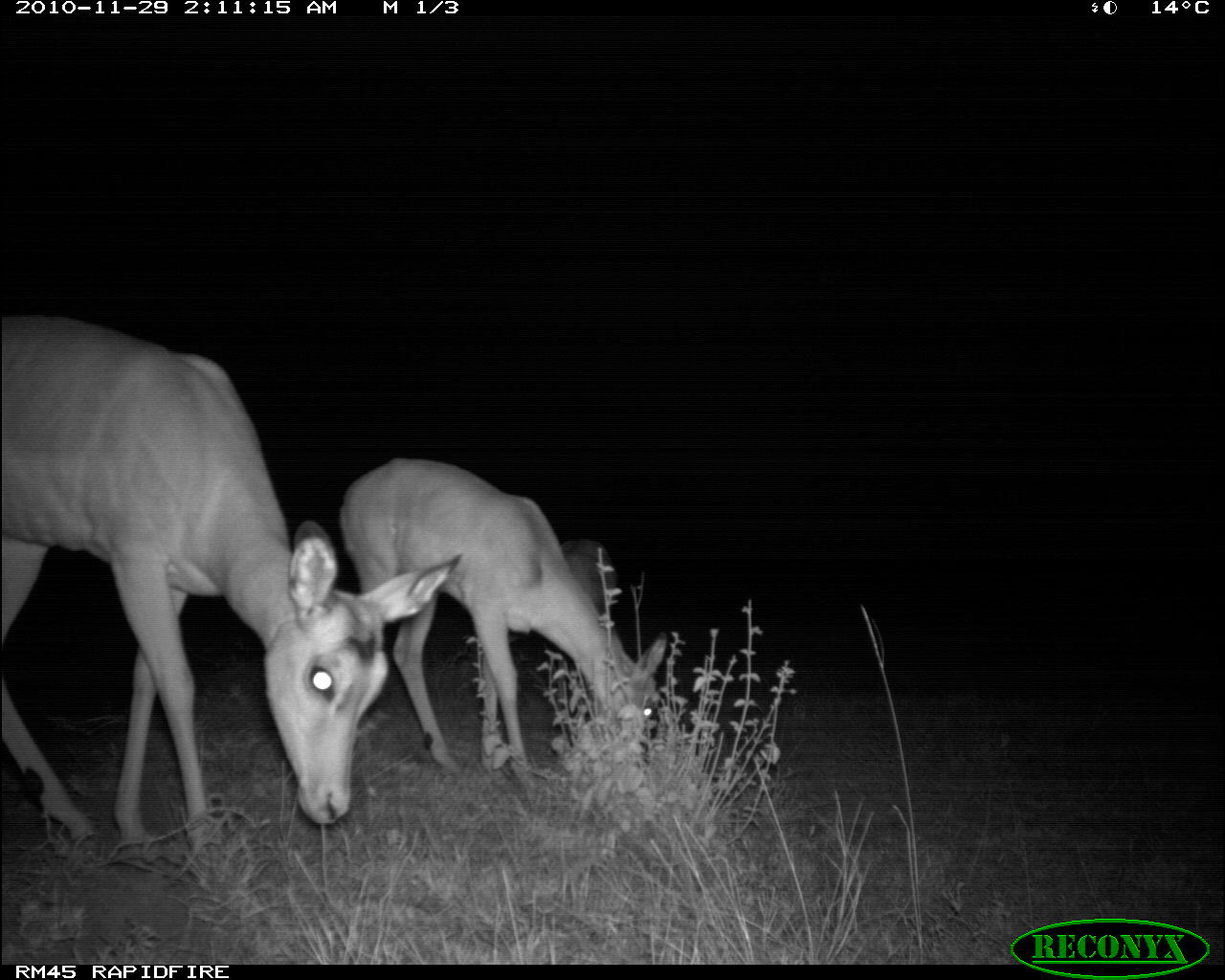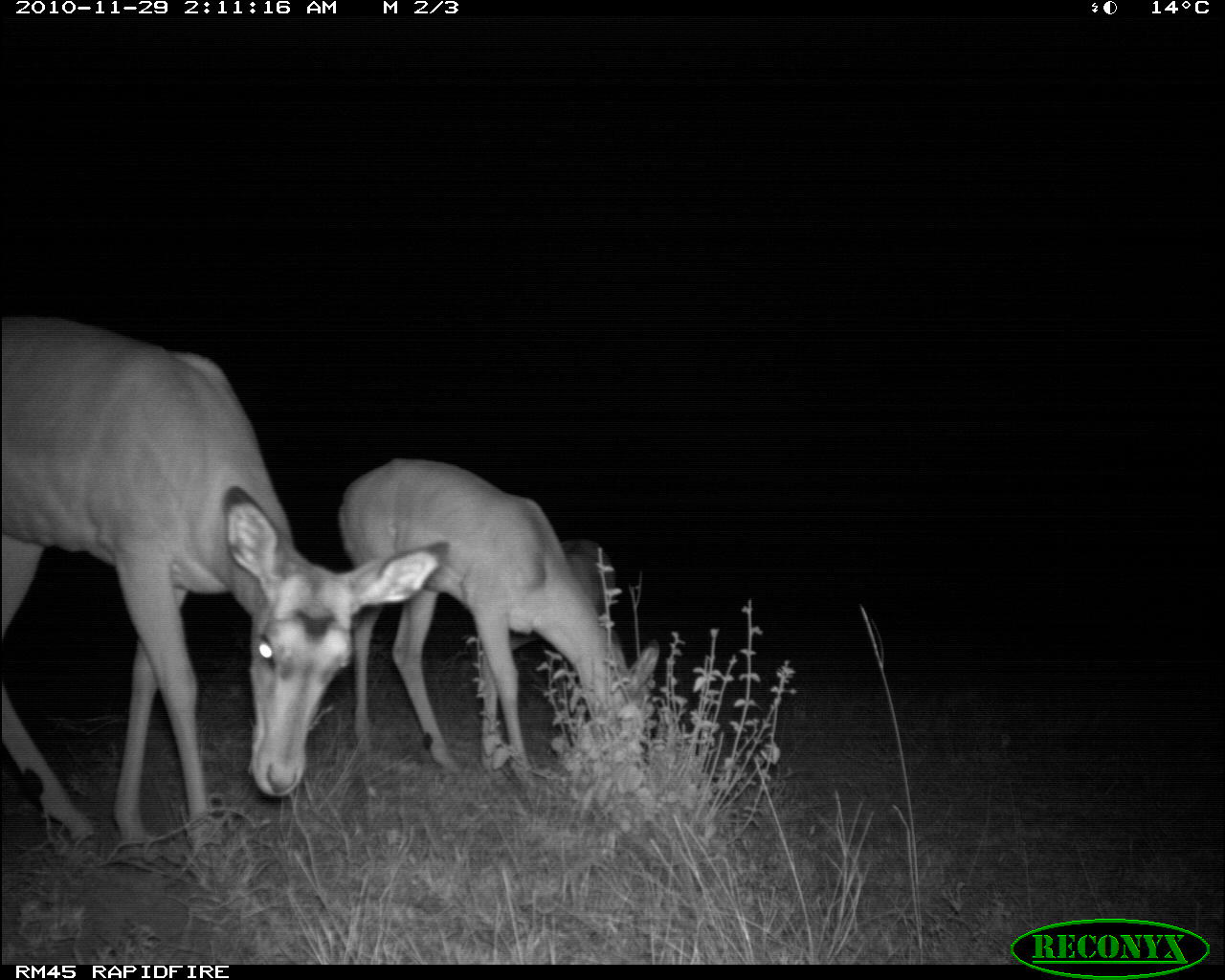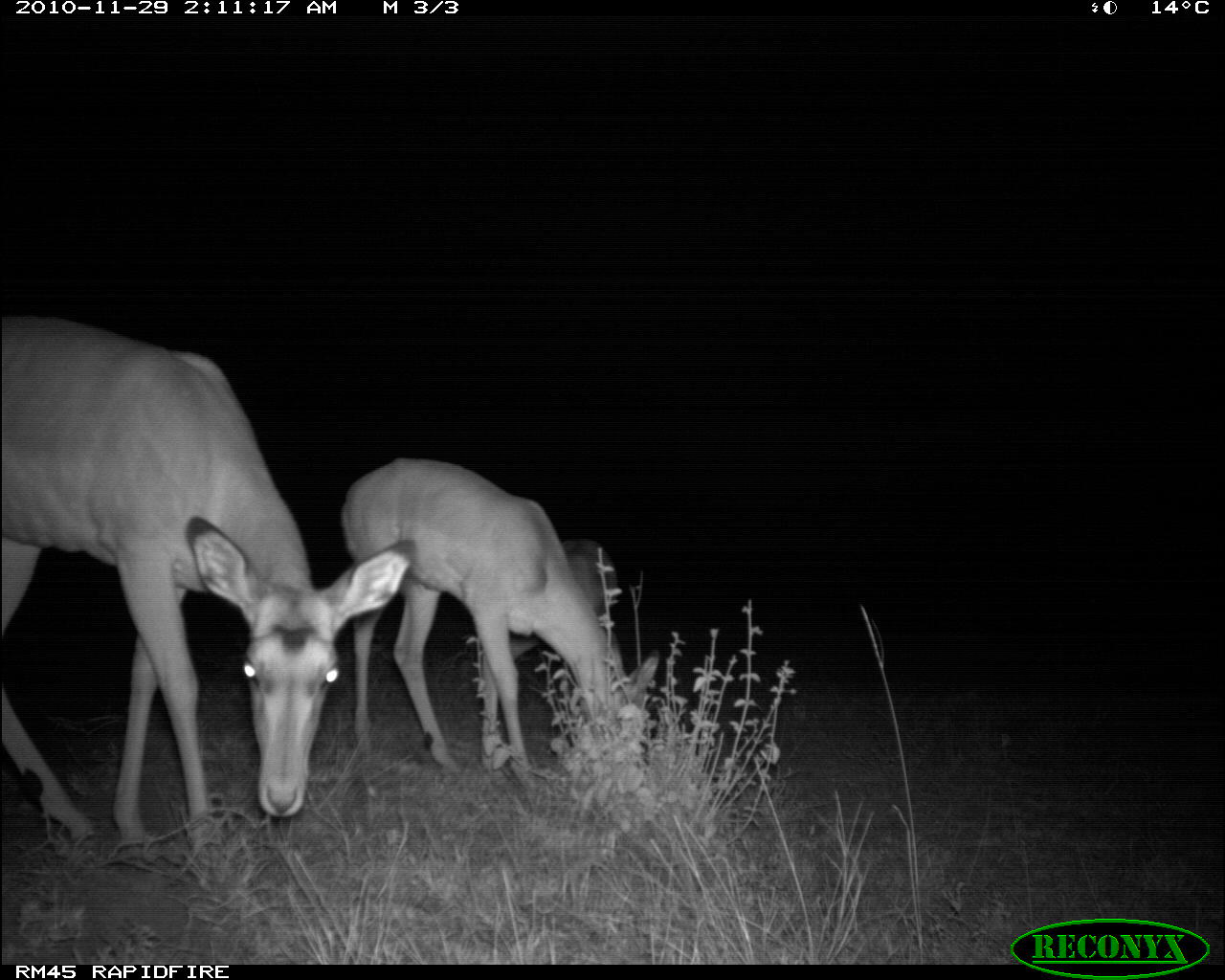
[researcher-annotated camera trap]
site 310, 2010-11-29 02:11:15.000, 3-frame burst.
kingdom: Animalia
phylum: Chordata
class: Mammalia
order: Artiodactyla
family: Bovidae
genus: Aepyceros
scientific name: Aepyceros melampus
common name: impala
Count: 3.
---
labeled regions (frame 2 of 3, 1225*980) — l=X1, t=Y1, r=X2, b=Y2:
aepyceros melampus: l=0, t=313, r=450, b=861; l=336, t=455, r=660, b=790; l=458, t=536, r=617, b=671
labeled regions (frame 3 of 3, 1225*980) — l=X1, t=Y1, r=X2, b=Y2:
aepyceros melampus: l=0, t=311, r=416, b=845; l=338, t=457, r=659, b=790; l=460, t=537, r=619, b=681